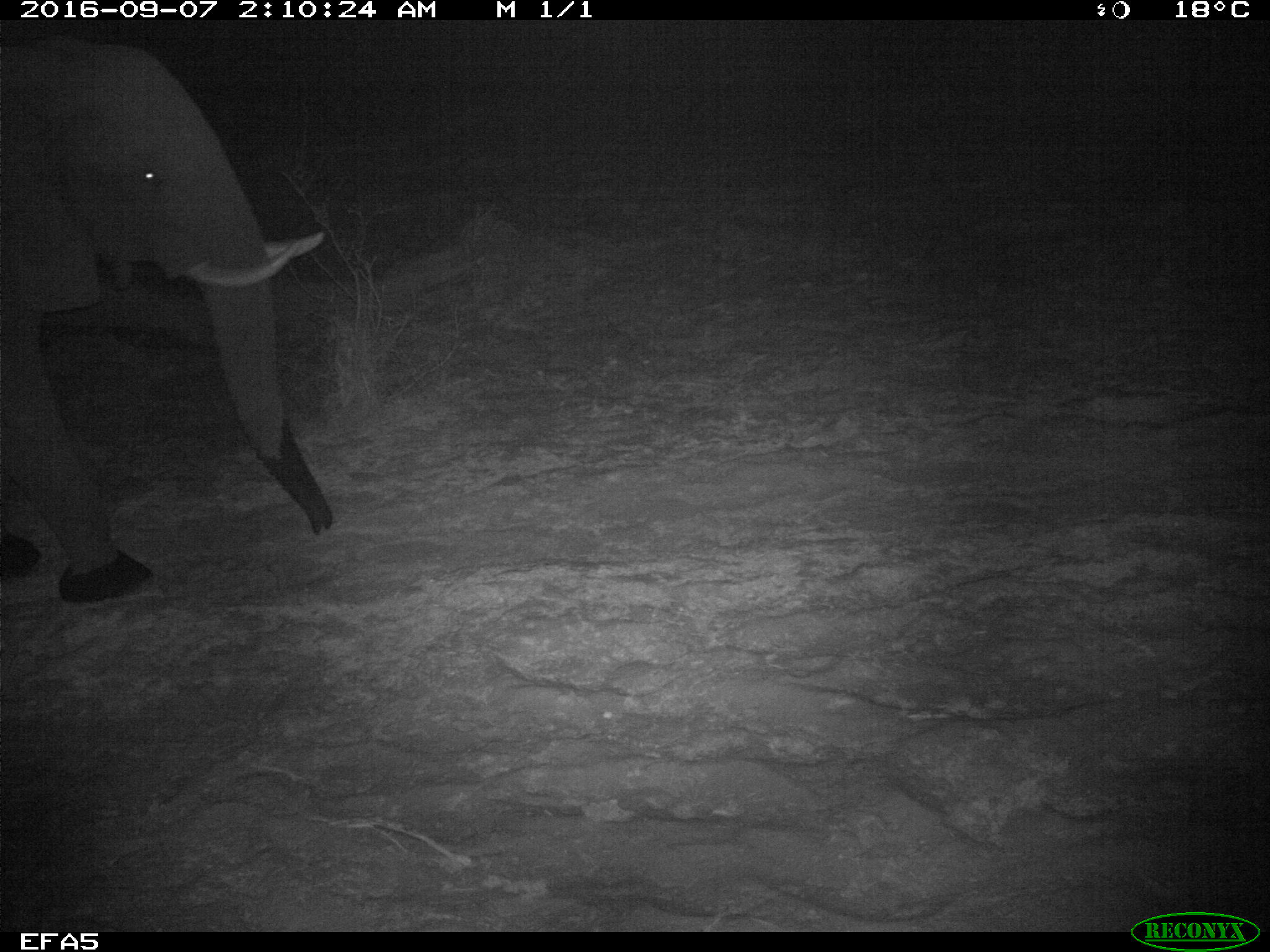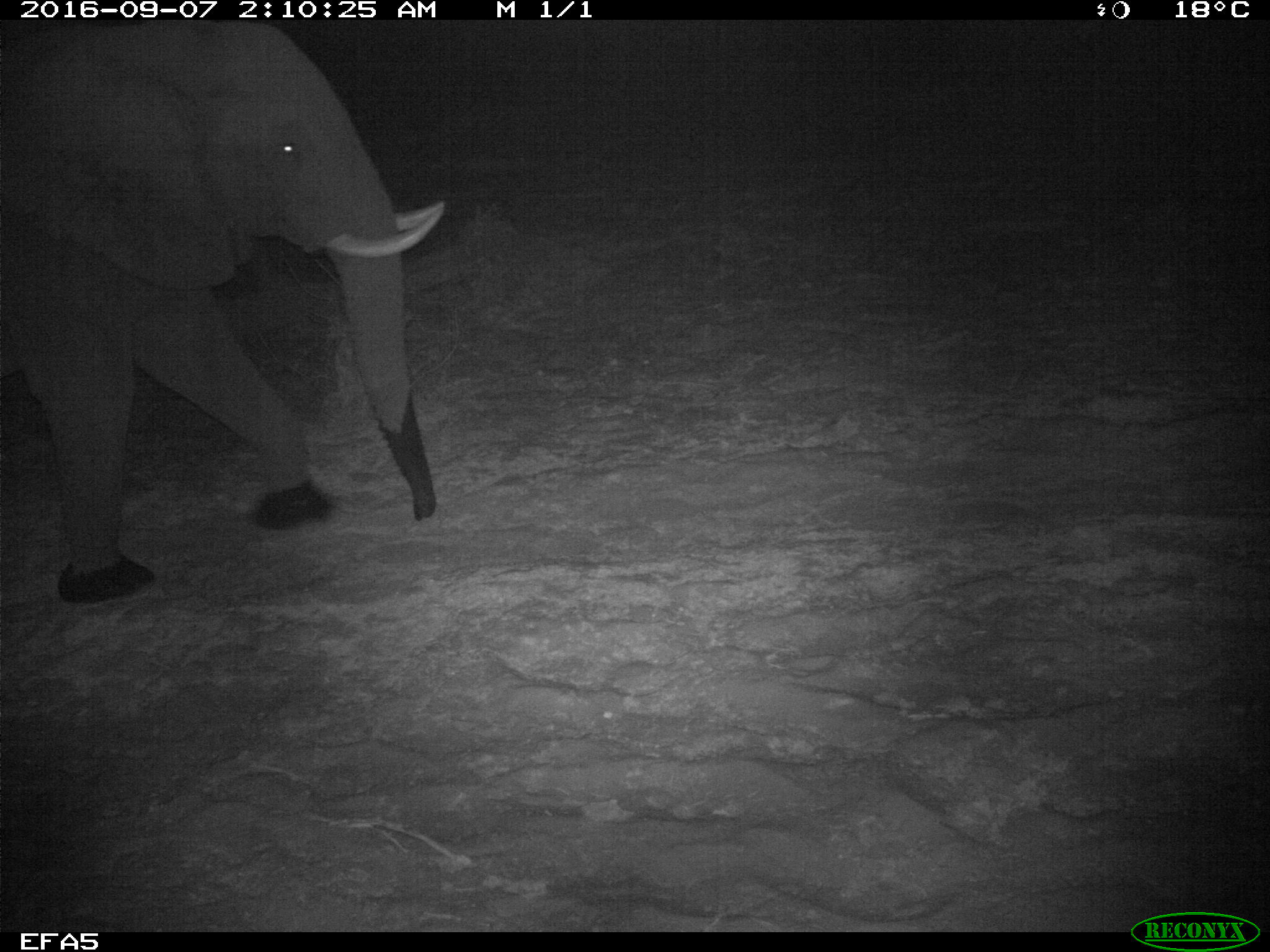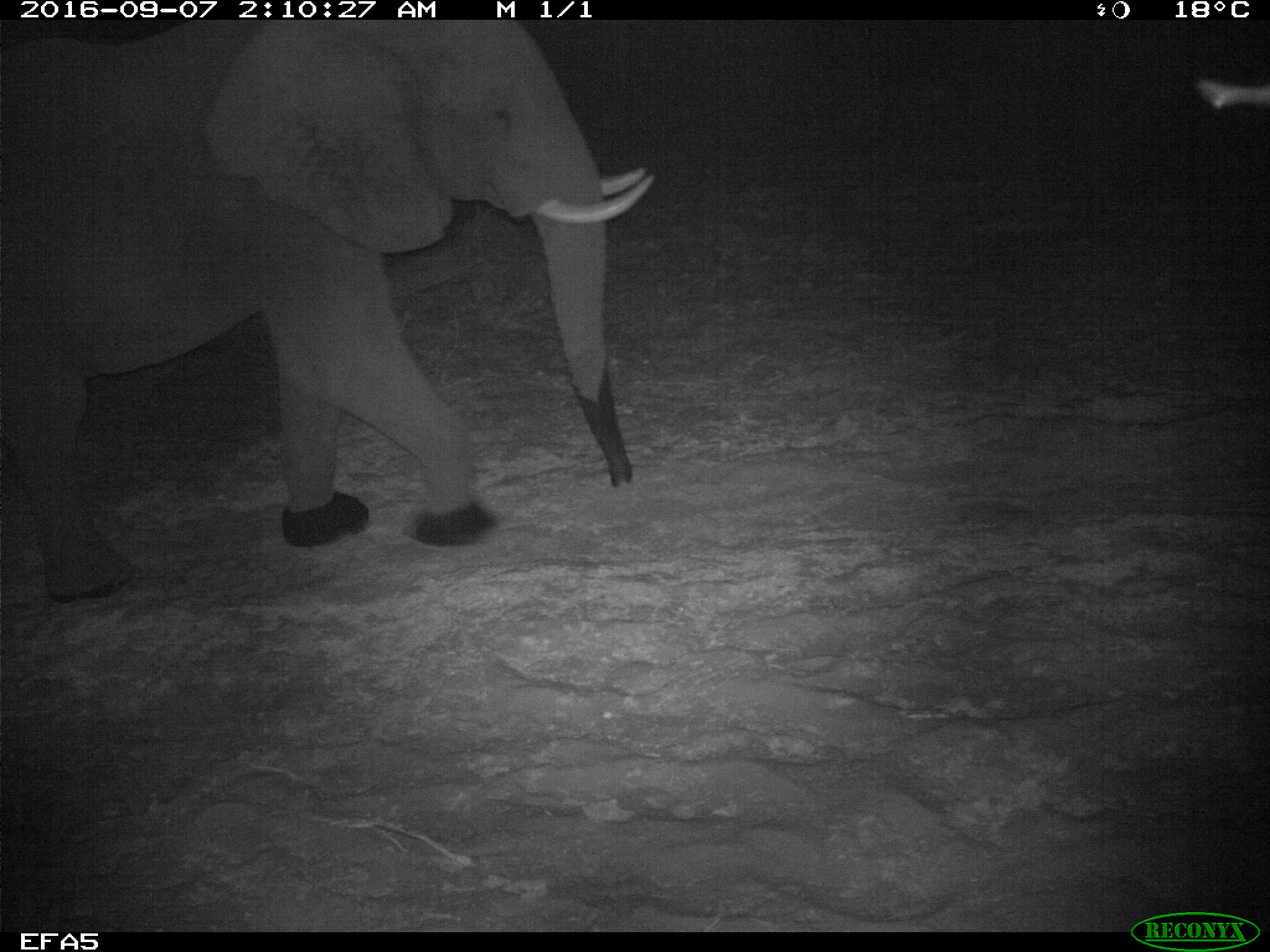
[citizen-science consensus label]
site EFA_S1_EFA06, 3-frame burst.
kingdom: Animalia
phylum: Chordata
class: Mammalia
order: Proboscidea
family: Elephantidae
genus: Loxodonta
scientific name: Loxodonta africana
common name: african bush elephant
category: elephant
Elephant (african bush elephant) (Loxodonta africana), count 1. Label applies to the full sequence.